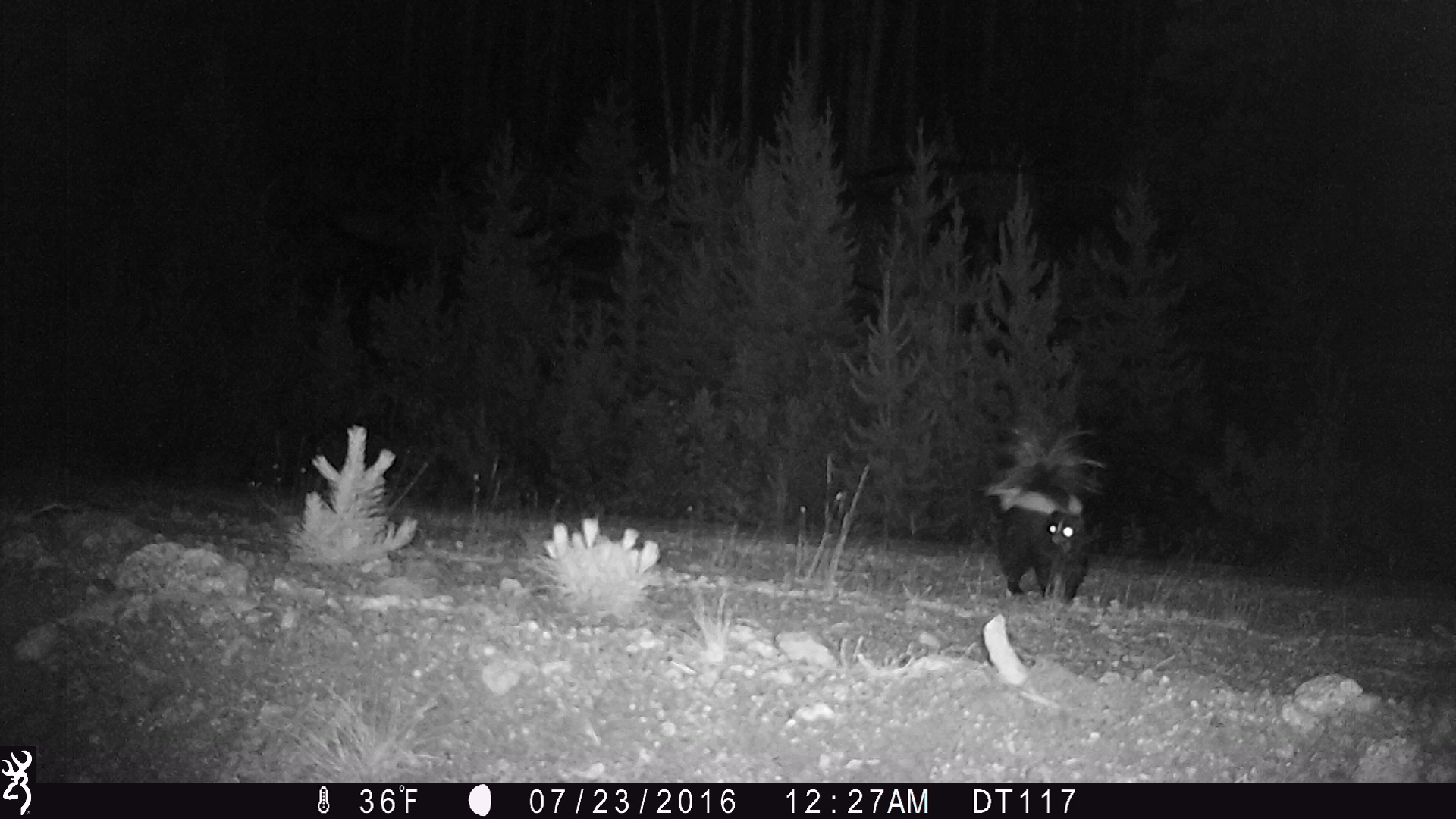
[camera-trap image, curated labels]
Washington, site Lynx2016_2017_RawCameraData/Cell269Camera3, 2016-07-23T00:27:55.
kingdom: Animalia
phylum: Chordata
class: Mammalia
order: Carnivora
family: Mephitidae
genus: Mephitis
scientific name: Mephitis mephitis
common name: striped skunk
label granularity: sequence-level